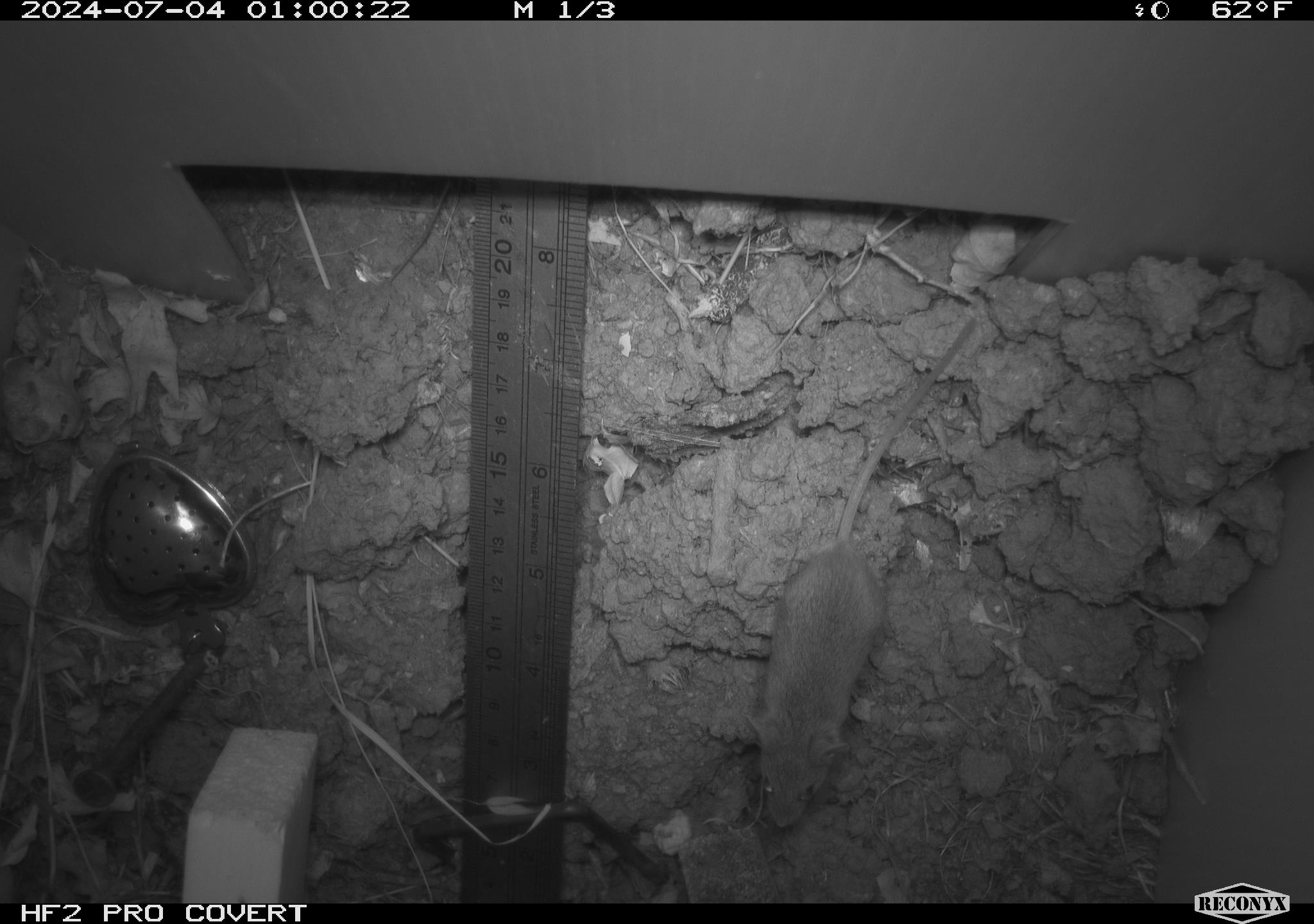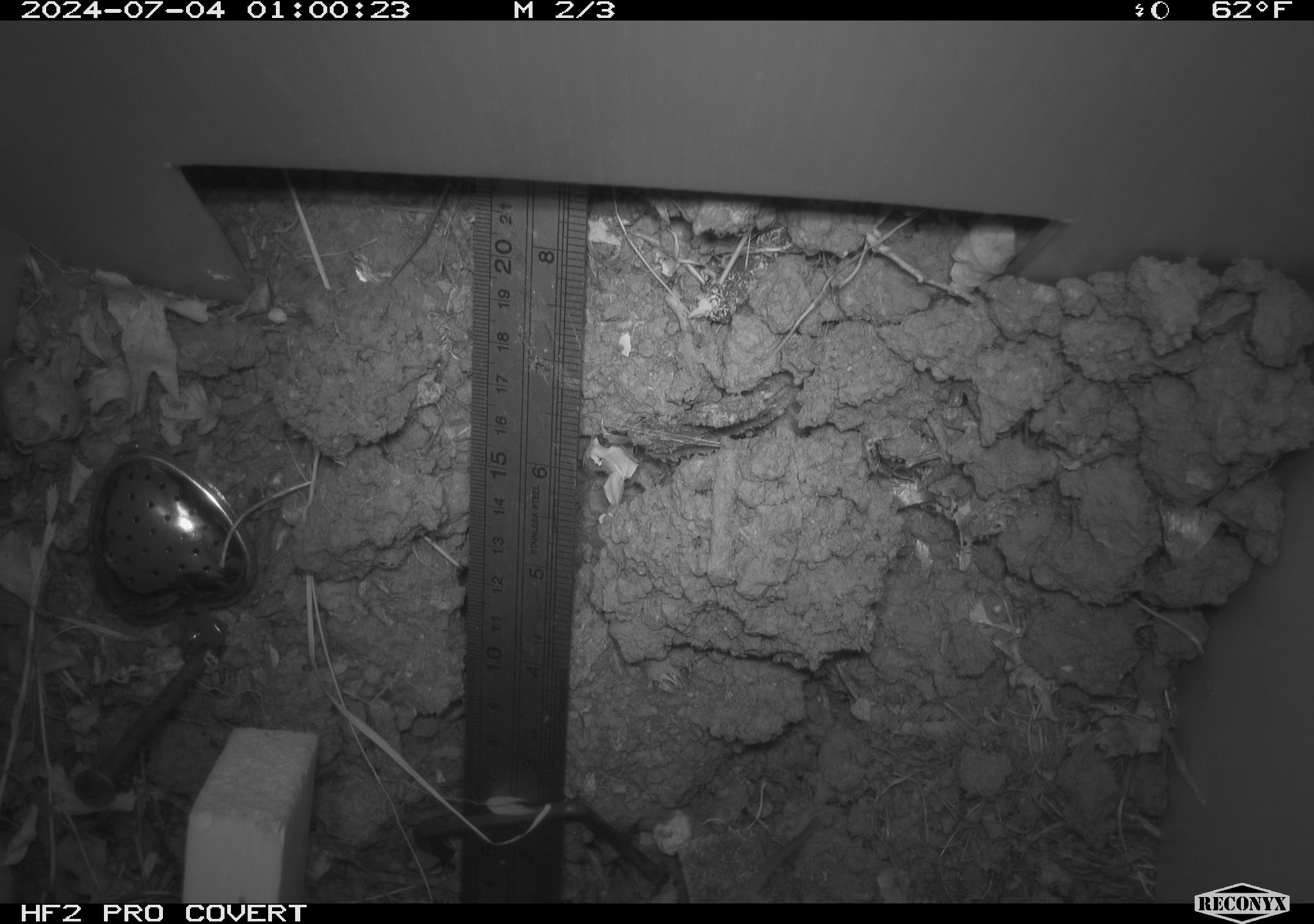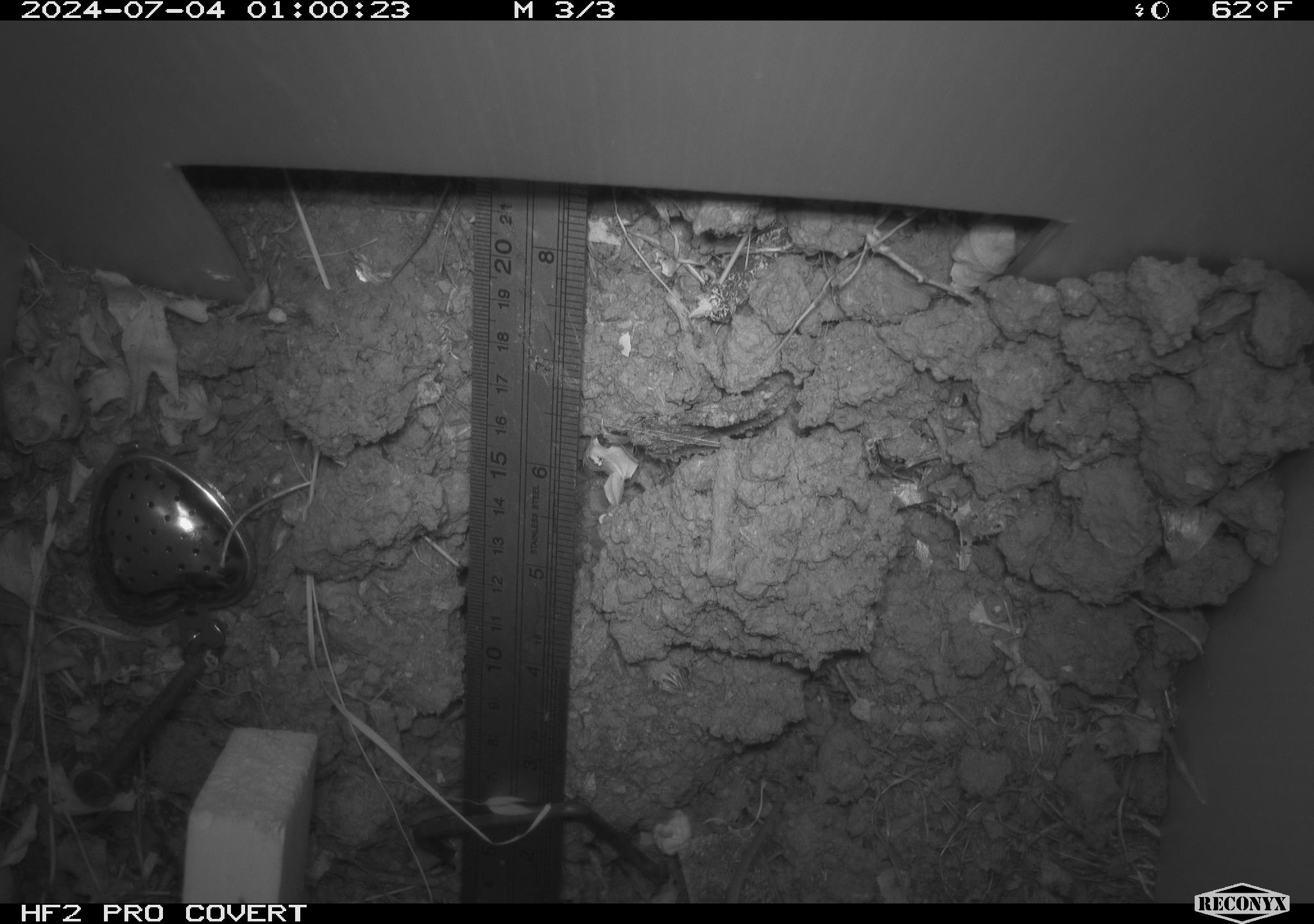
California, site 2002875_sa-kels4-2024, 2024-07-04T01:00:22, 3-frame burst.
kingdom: Animalia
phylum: Chordata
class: Mammalia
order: Rodentia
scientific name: Rodentia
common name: rodent